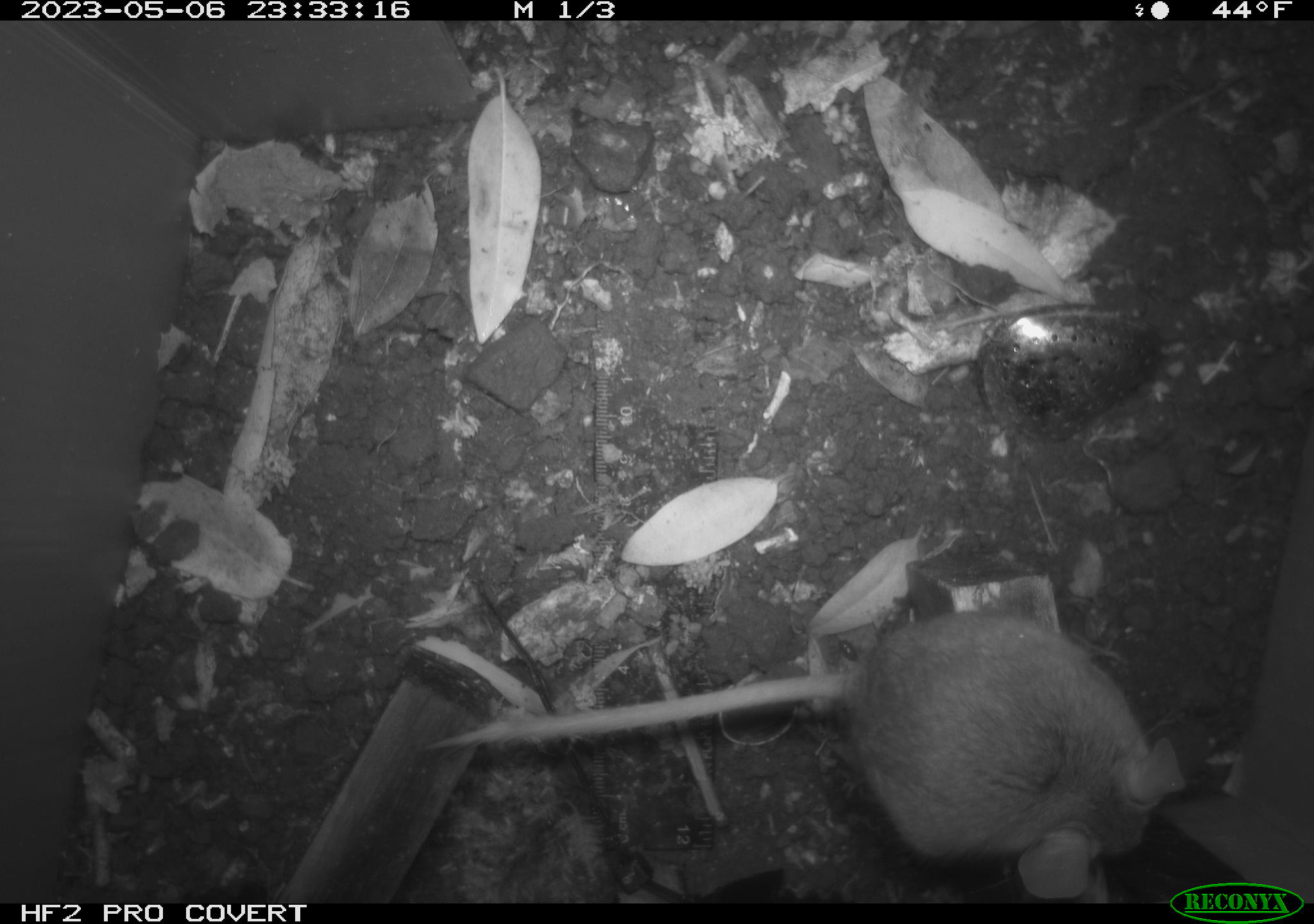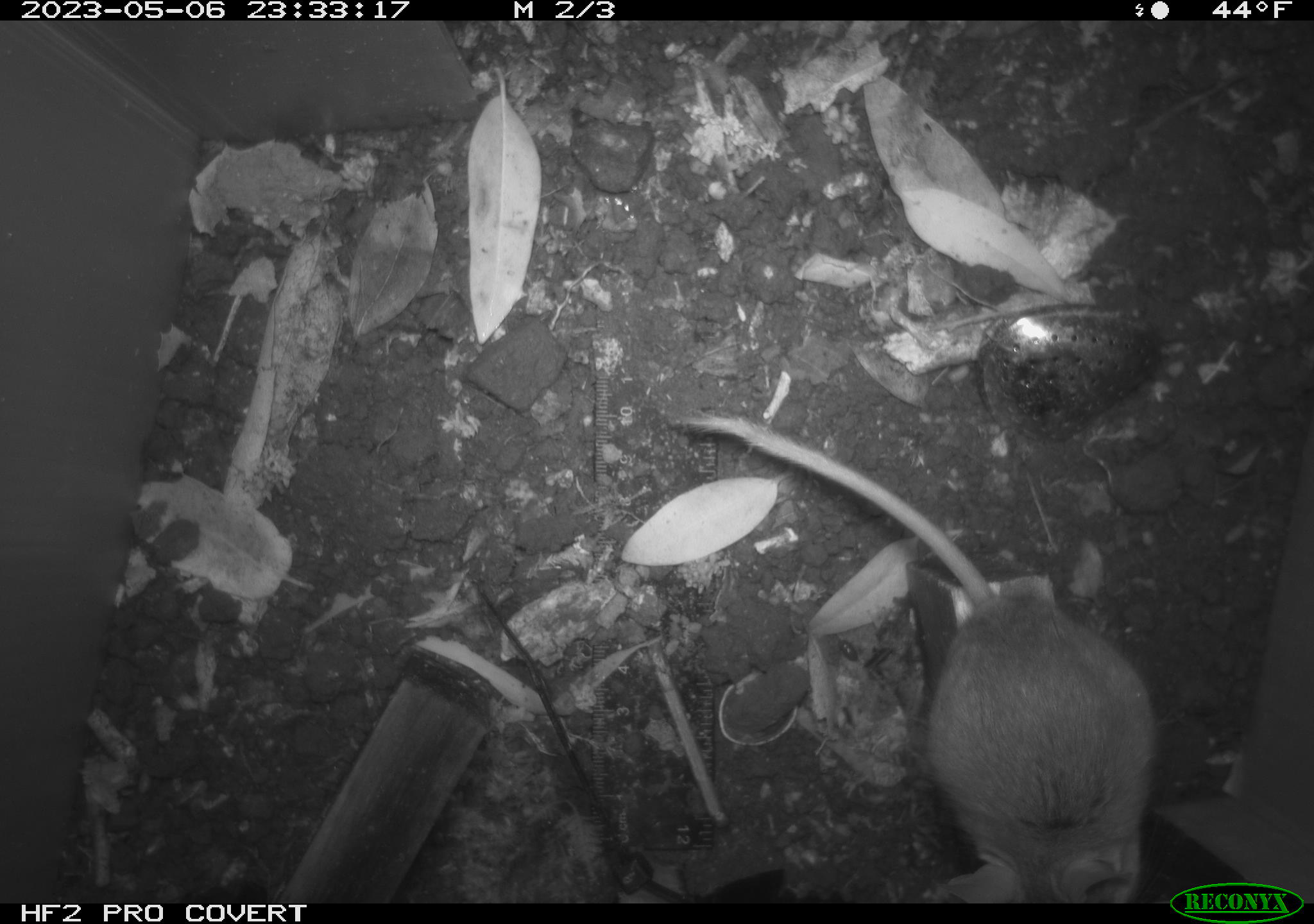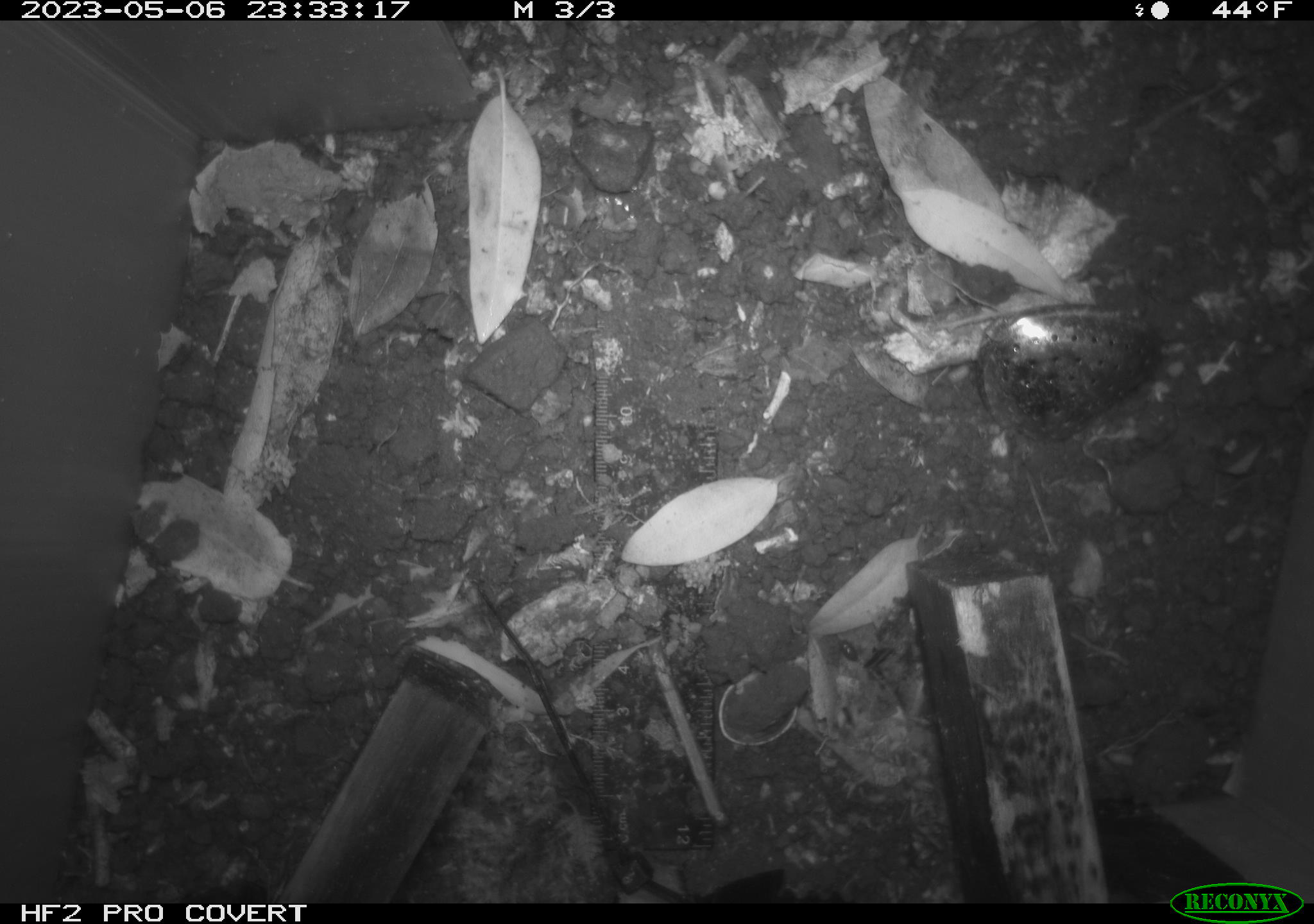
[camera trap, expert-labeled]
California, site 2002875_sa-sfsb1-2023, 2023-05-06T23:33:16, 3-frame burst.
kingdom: Animalia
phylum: Chordata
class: Mammalia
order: Rodentia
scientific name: Rodentia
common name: mouse species